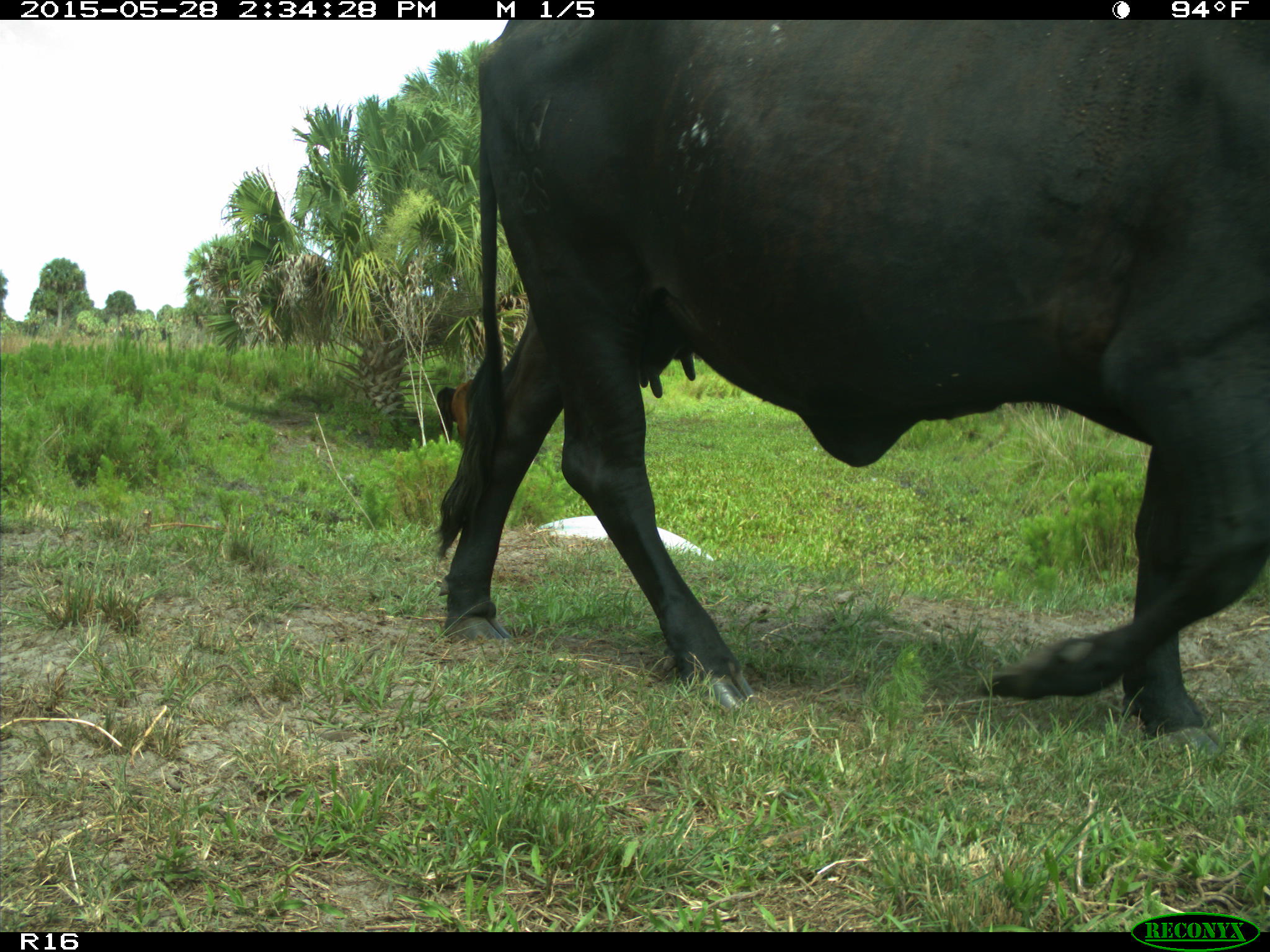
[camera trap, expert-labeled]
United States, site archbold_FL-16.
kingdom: Animalia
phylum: Chordata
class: Mammalia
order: Artiodactyla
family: Bovidae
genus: Bos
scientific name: Bos taurus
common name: domestic cow